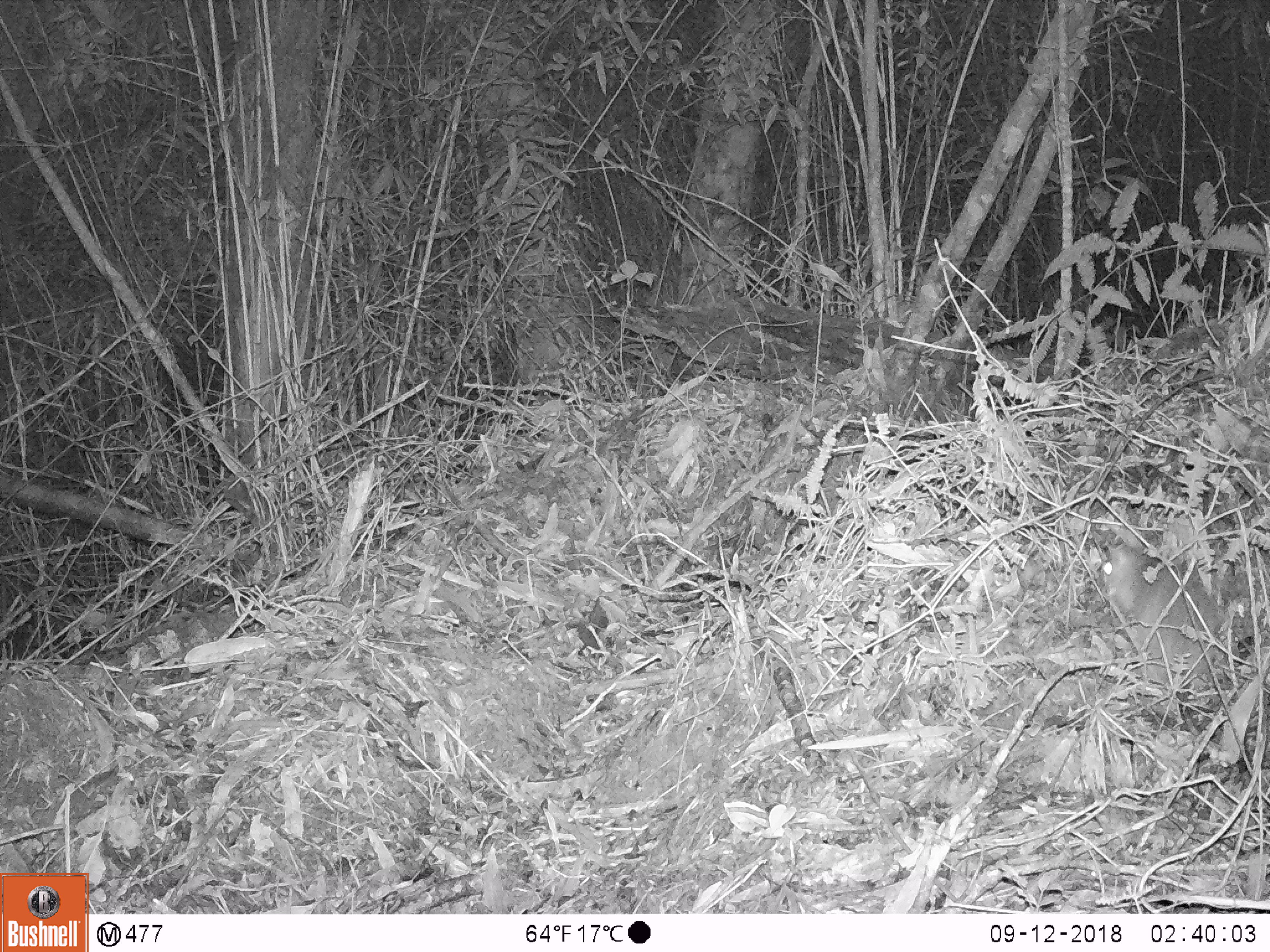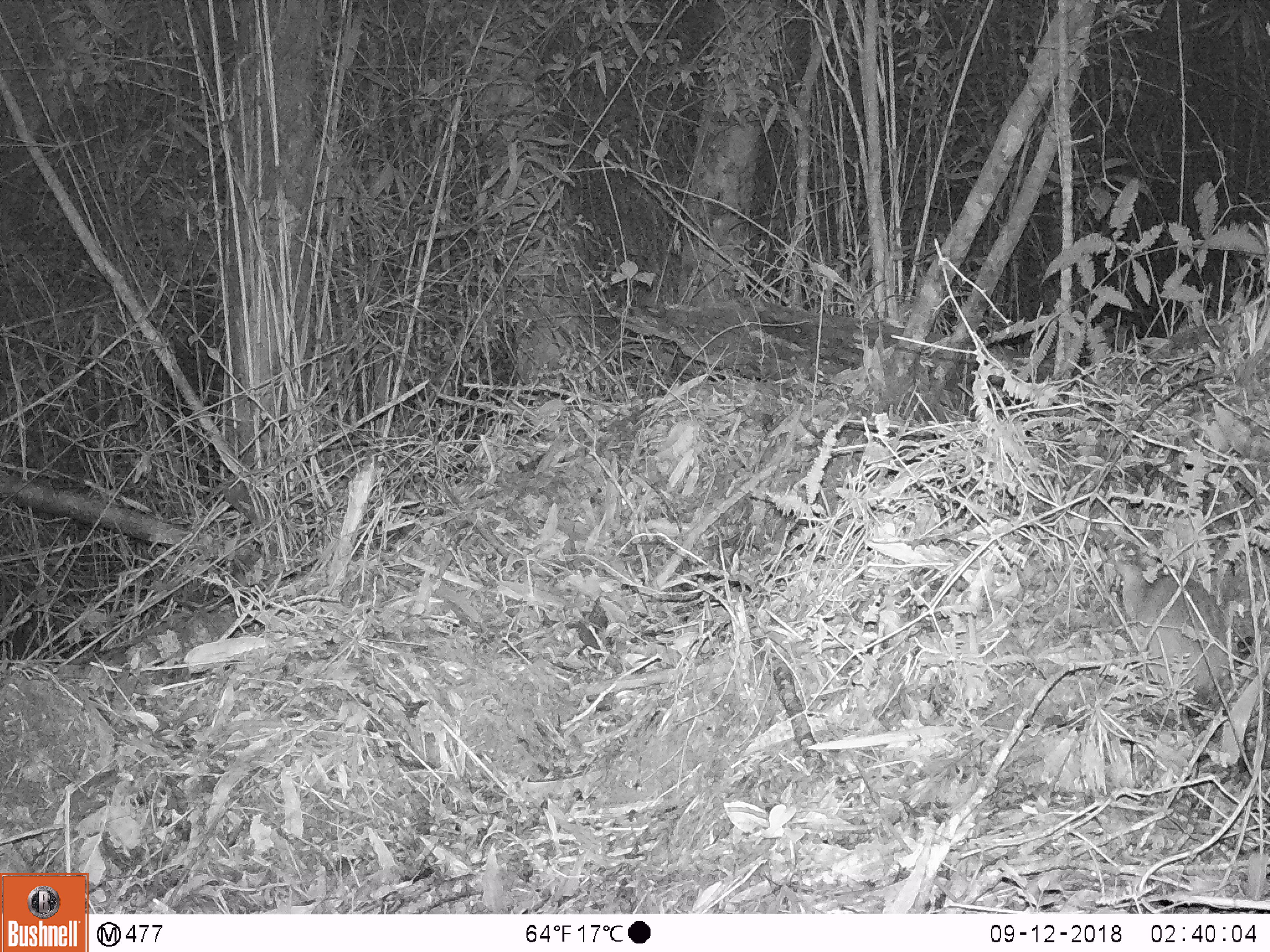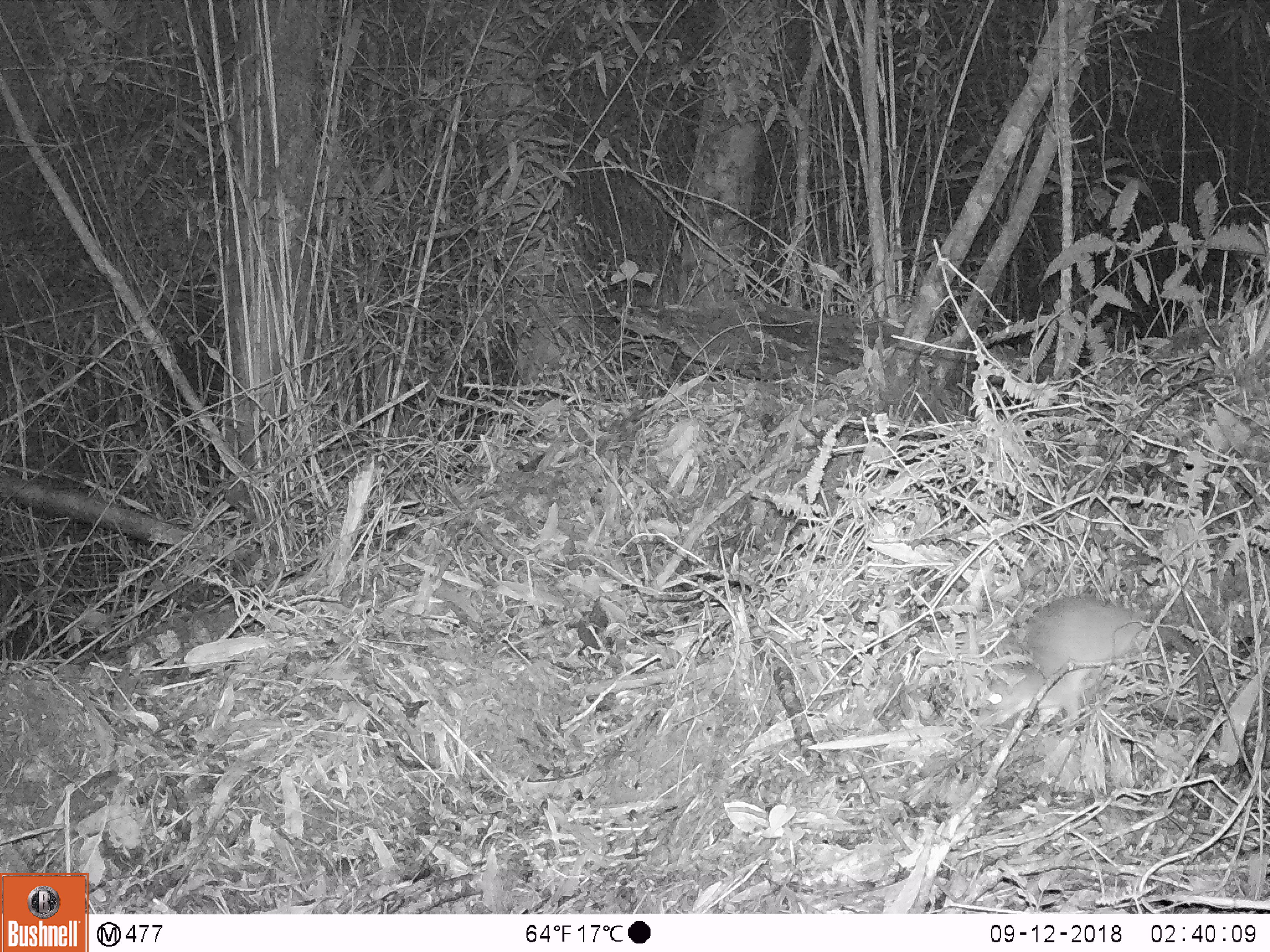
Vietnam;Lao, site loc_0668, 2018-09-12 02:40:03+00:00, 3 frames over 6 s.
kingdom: Animalia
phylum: Chordata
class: Mammalia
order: Rodentia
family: Muridae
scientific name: Muridae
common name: old-world mice and rats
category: unidentified murid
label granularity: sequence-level